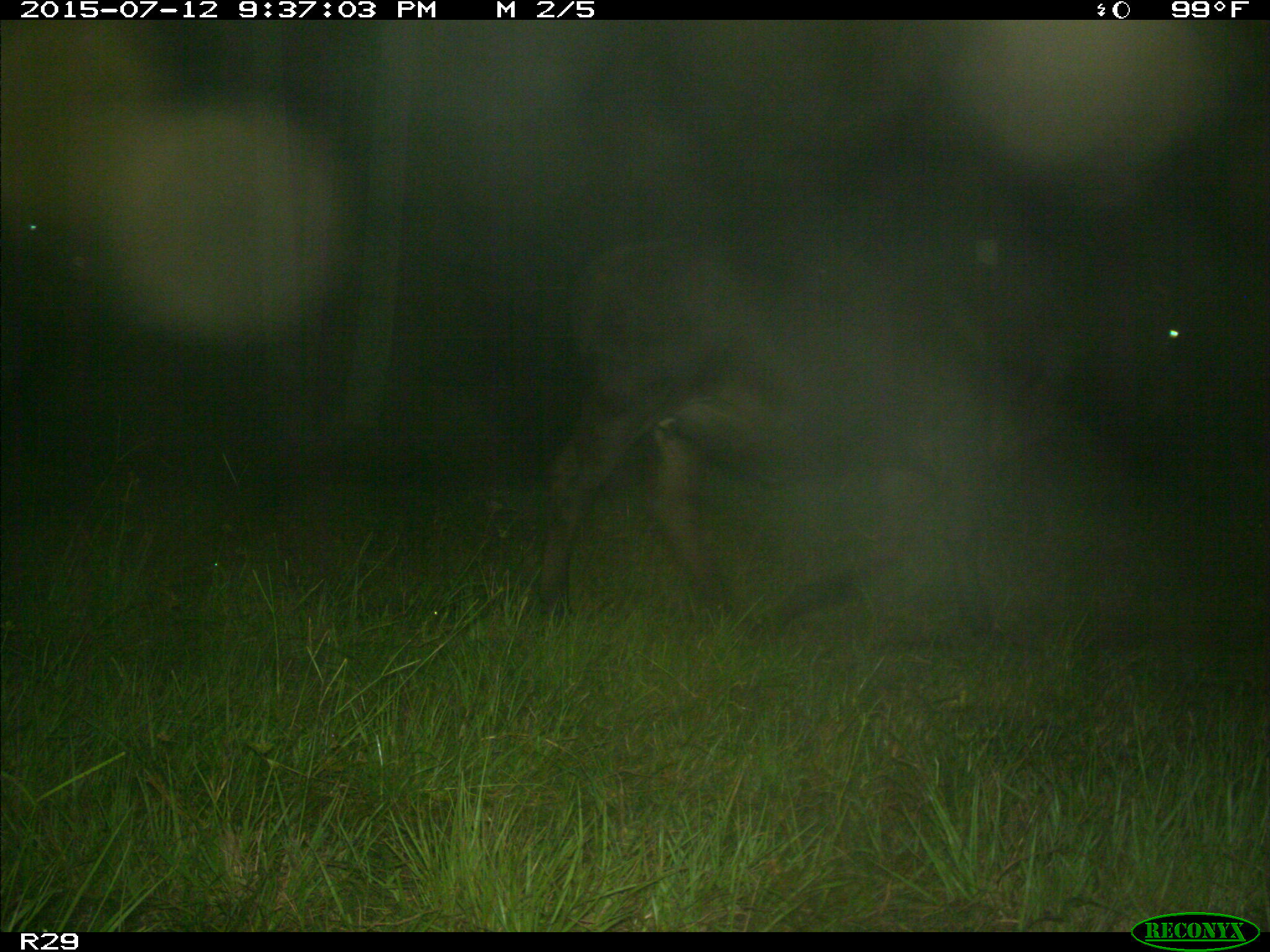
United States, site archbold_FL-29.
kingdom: Animalia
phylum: Chordata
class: Mammalia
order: Artiodactyla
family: Bovidae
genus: Bos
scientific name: Bos taurus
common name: domestic cow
Bos taurus (domestic cow).